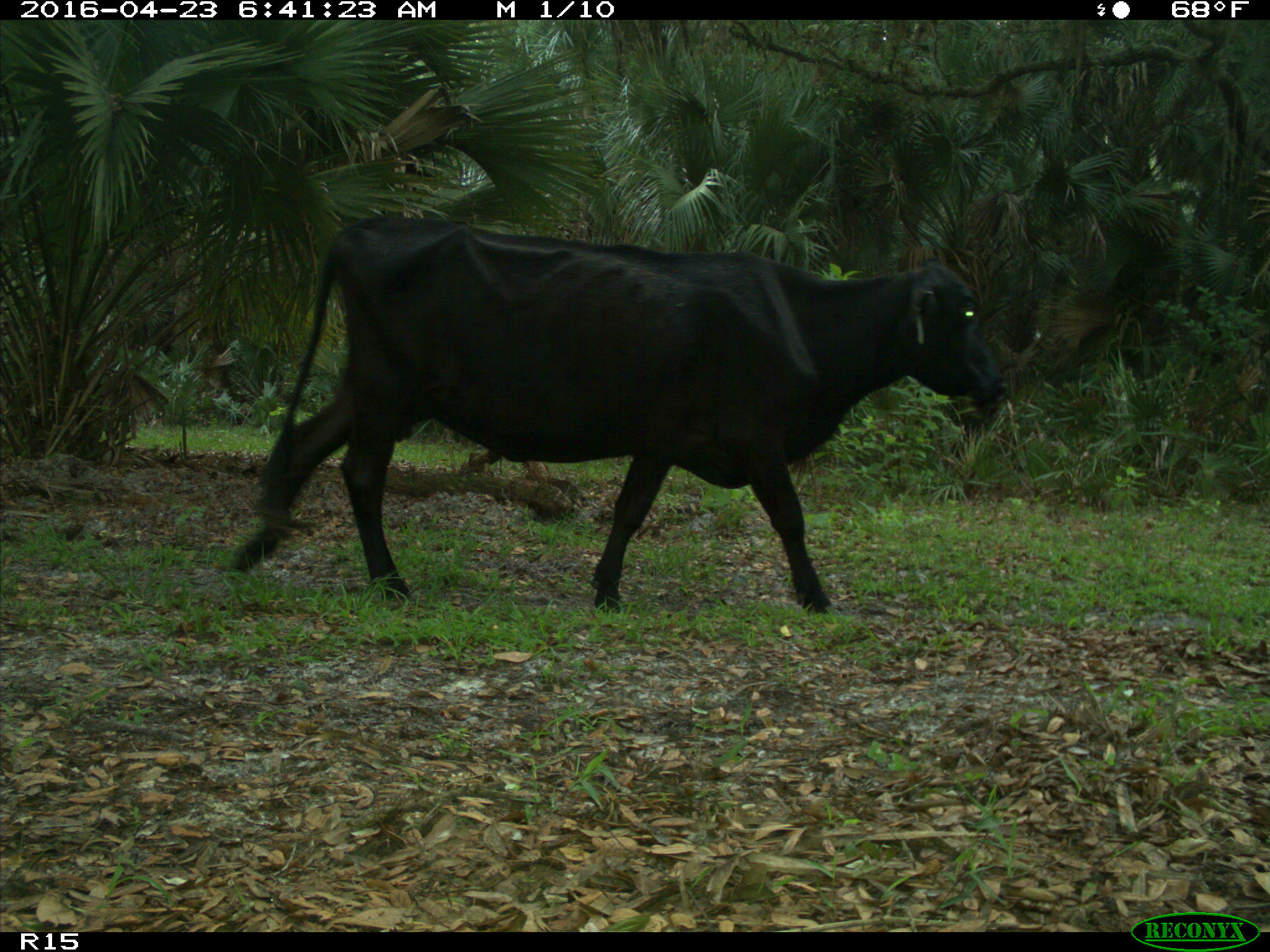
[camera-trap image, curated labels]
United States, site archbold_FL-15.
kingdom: Animalia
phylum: Chordata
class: Mammalia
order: Artiodactyla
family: Bovidae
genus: Bos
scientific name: Bos taurus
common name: domestic cow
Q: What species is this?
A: Bos taurus (domestic cow).